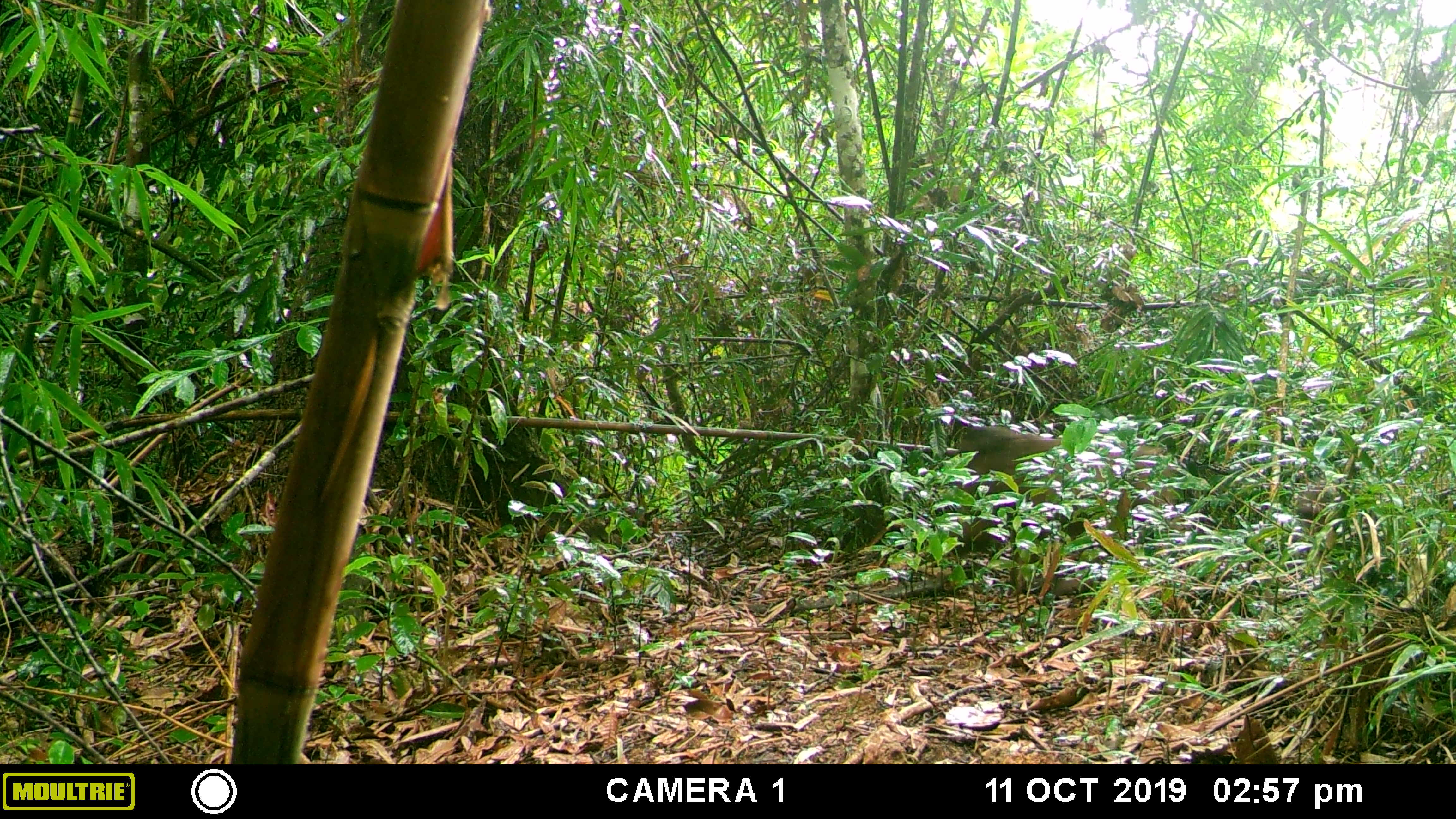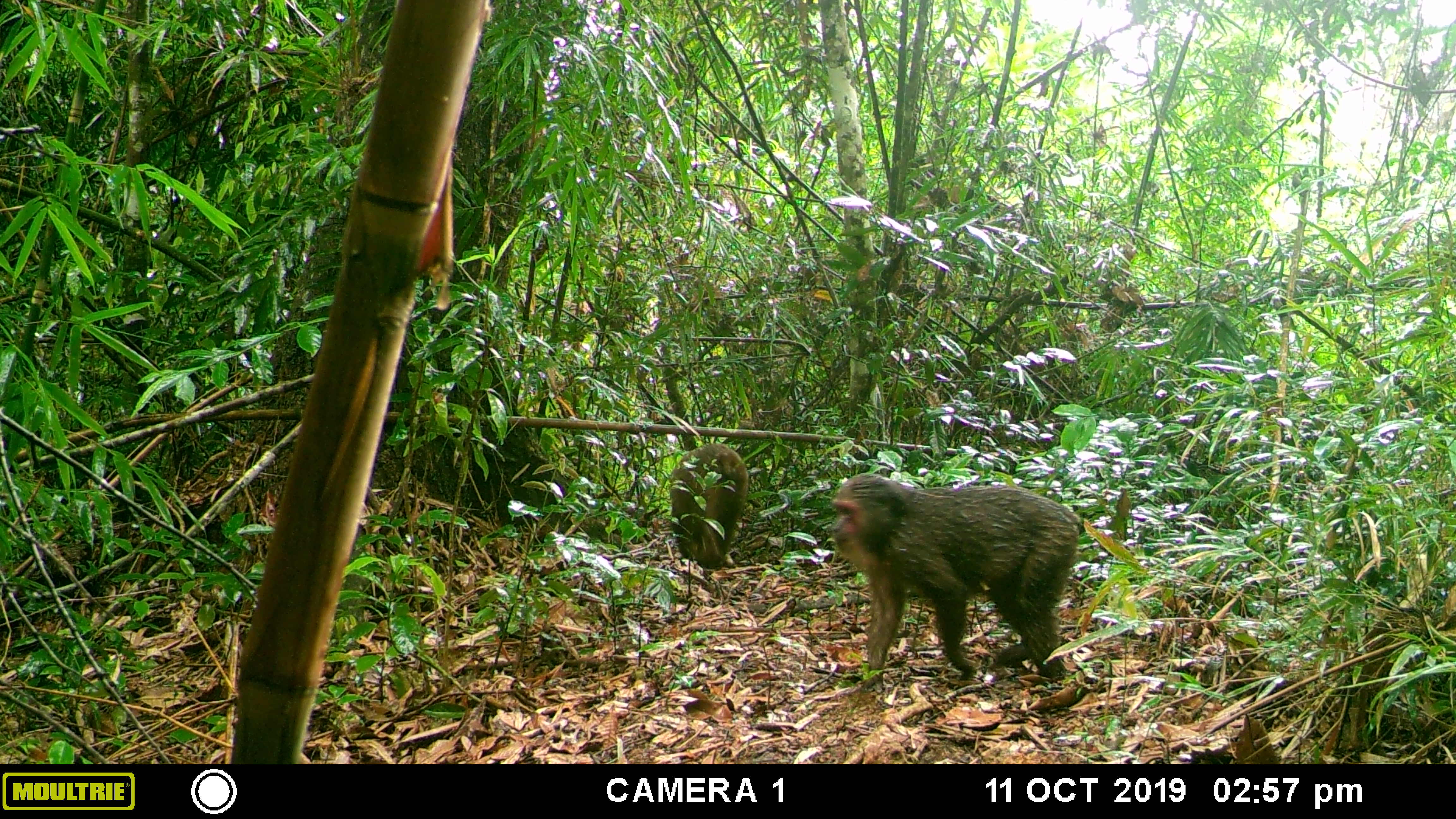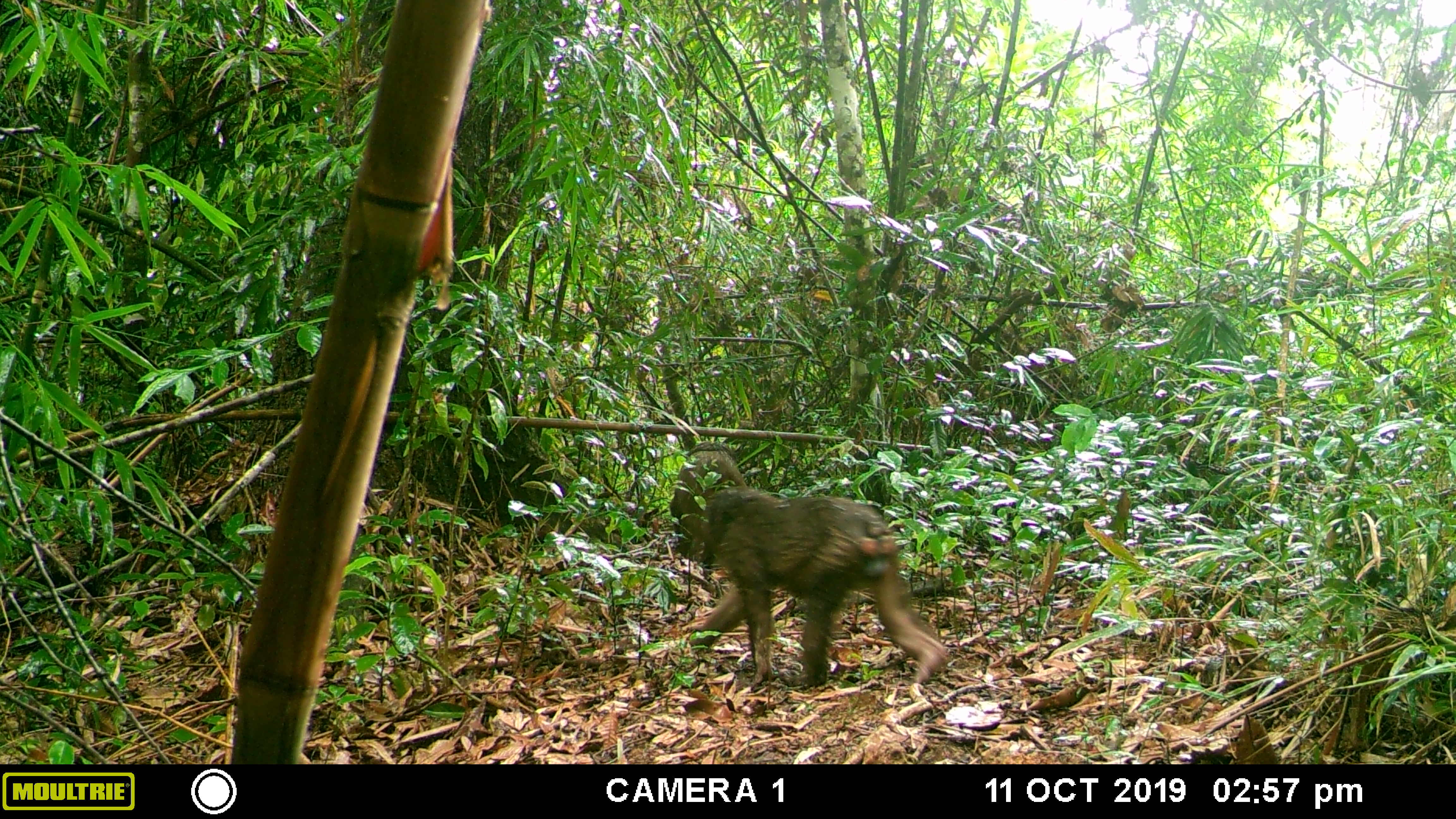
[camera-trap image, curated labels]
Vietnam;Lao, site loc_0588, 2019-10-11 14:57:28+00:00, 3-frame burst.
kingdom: Animalia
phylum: Chordata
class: Mammalia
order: Primates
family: Cercopithecidae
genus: Macaca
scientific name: Macaca arctoides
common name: stump-tailed macaque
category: stump tailed macaque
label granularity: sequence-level